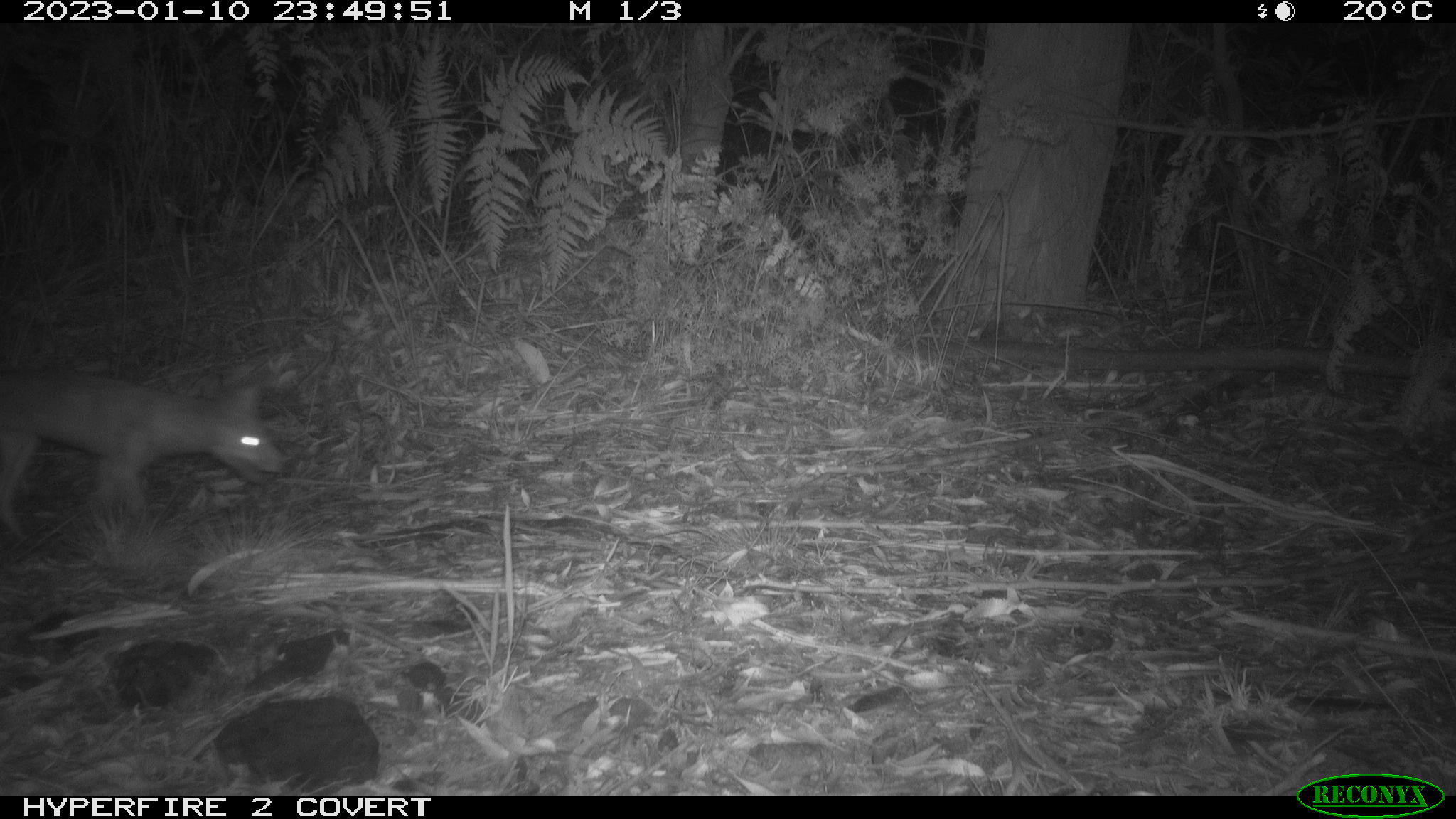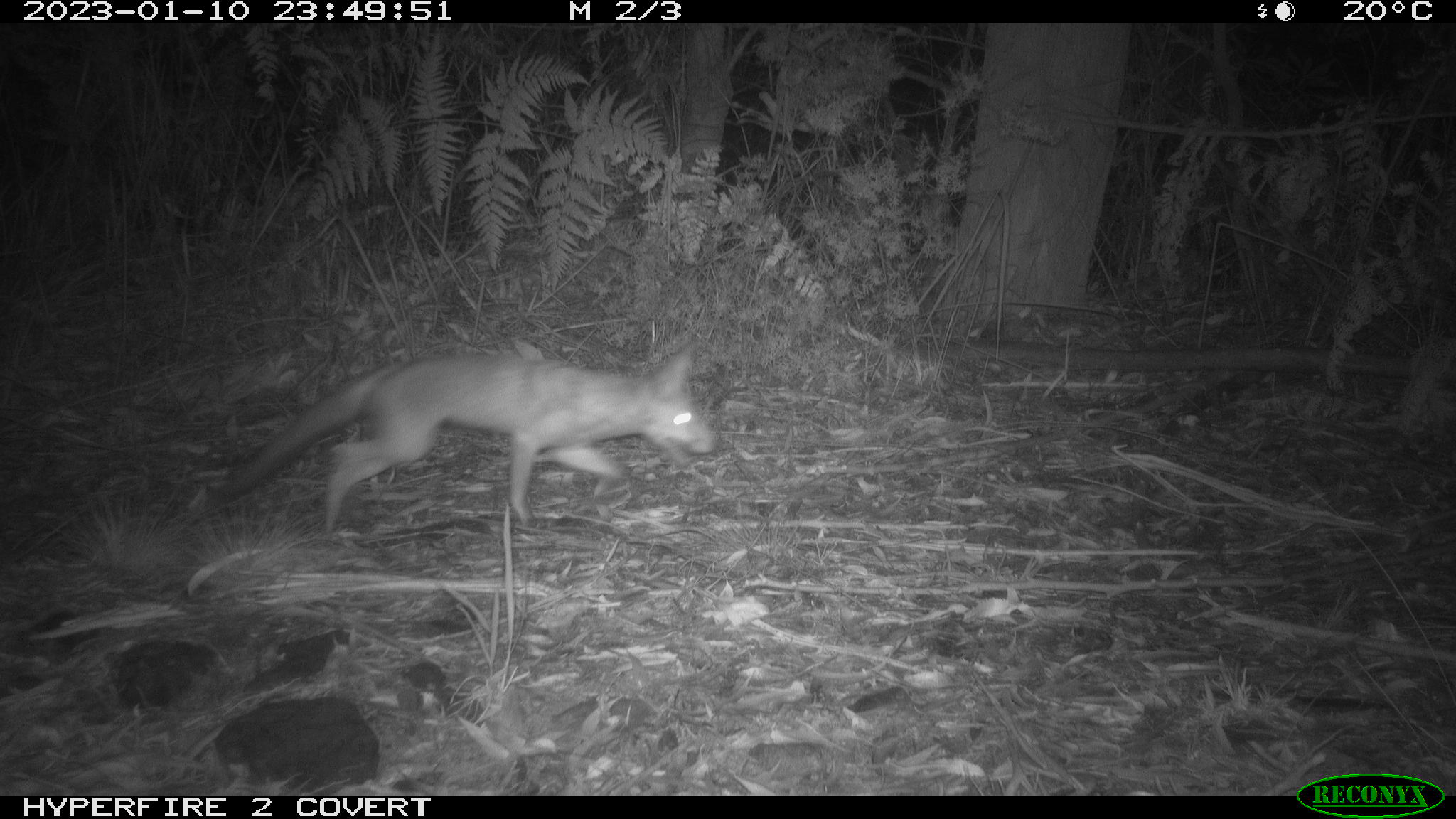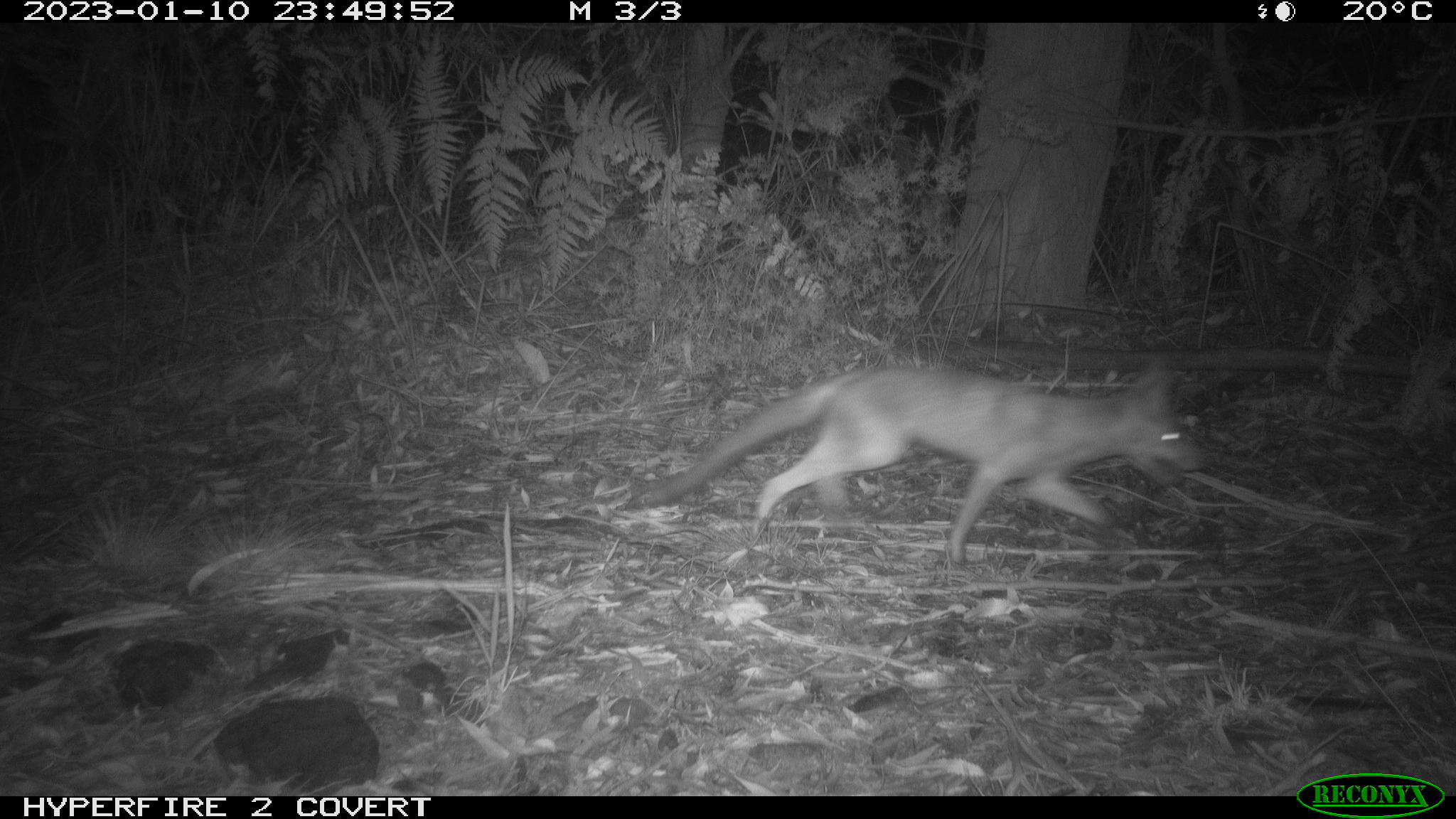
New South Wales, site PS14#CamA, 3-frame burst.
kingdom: Animalia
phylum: Chordata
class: Mammalia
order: Carnivora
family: Canidae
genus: Vulpes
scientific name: Vulpes vulpes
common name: red fox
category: fox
Fox (red fox) (Vulpes vulpes).